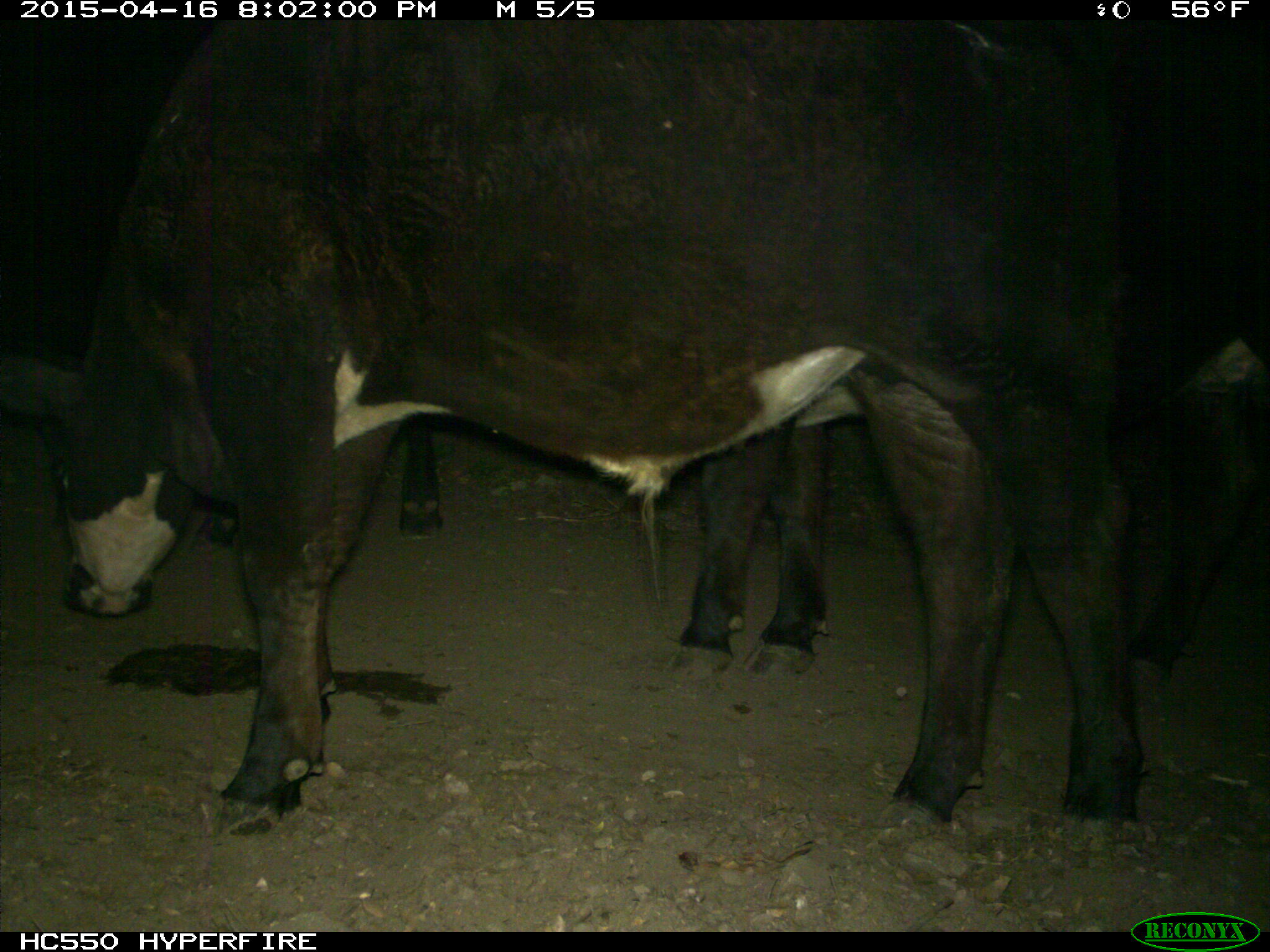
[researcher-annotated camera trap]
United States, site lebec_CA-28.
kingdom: Animalia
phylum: Chordata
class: Mammalia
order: Artiodactyla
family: Bovidae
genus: Bos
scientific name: Bos taurus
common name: domestic cow